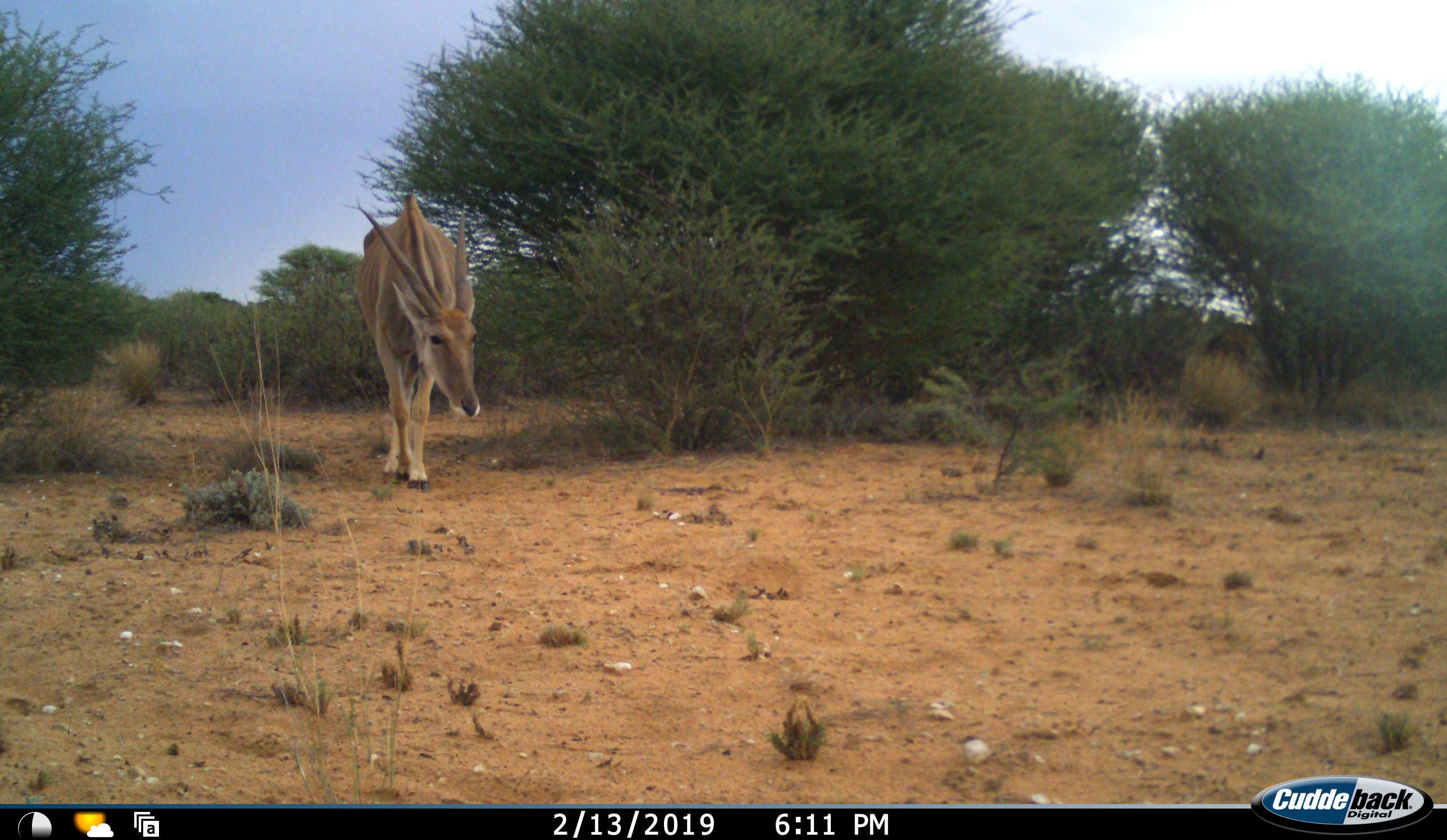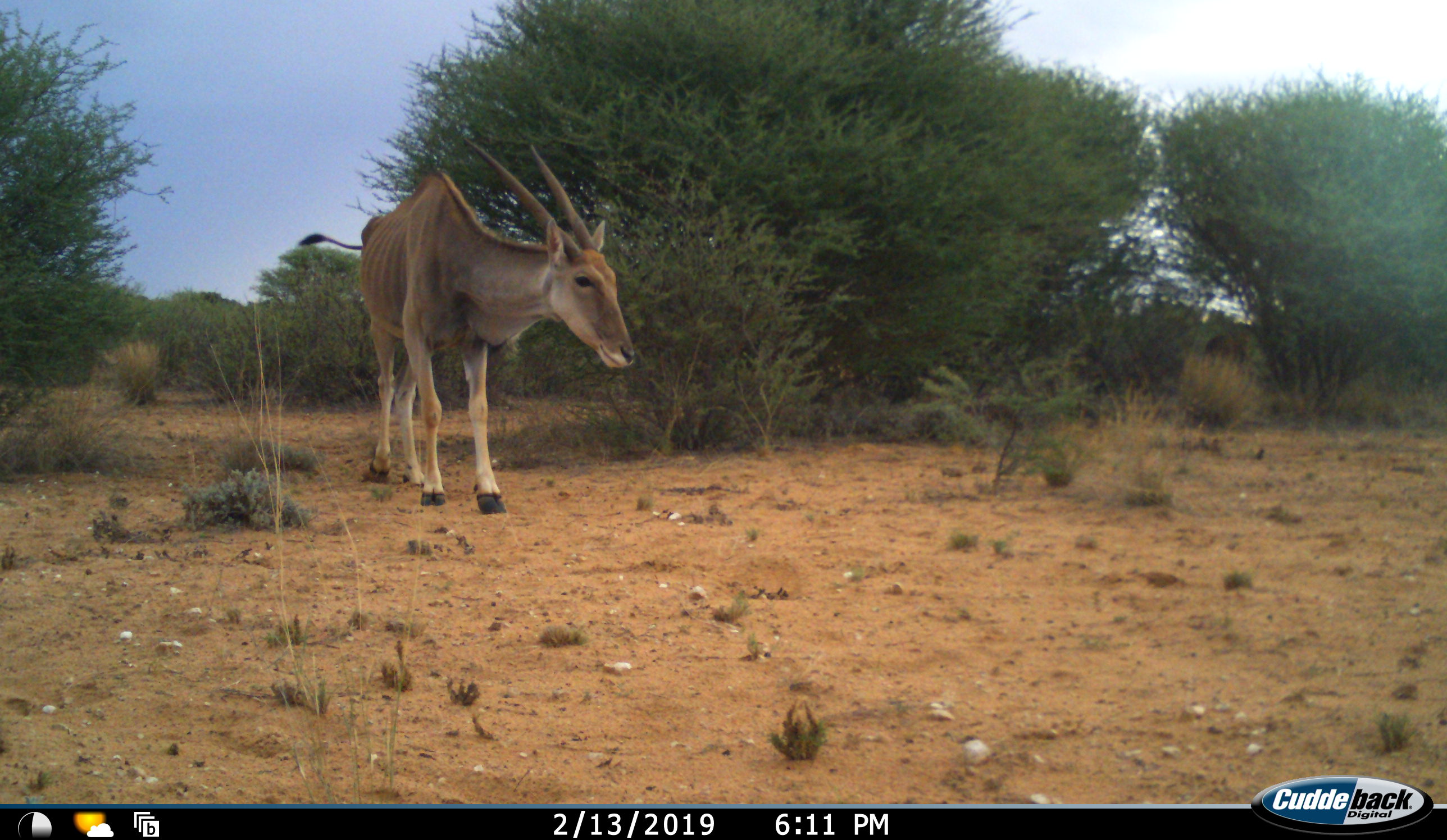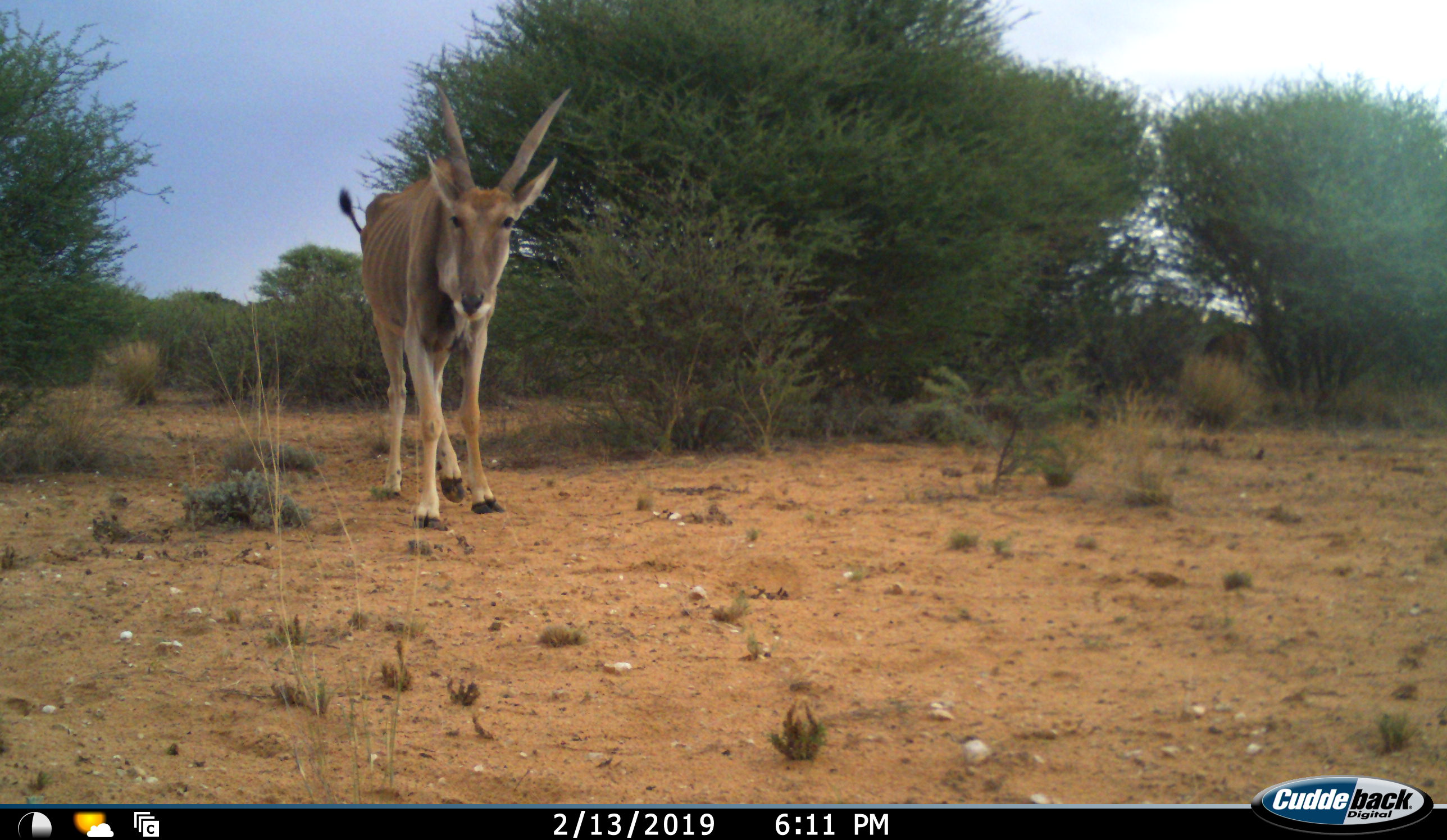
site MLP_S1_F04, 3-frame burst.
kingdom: Animalia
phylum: Chordata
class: Mammalia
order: Artiodactyla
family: Bovidae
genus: Tragelaphus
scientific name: Tragelaphus oryx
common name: eland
Eland (Tragelaphus oryx), count 1. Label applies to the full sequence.